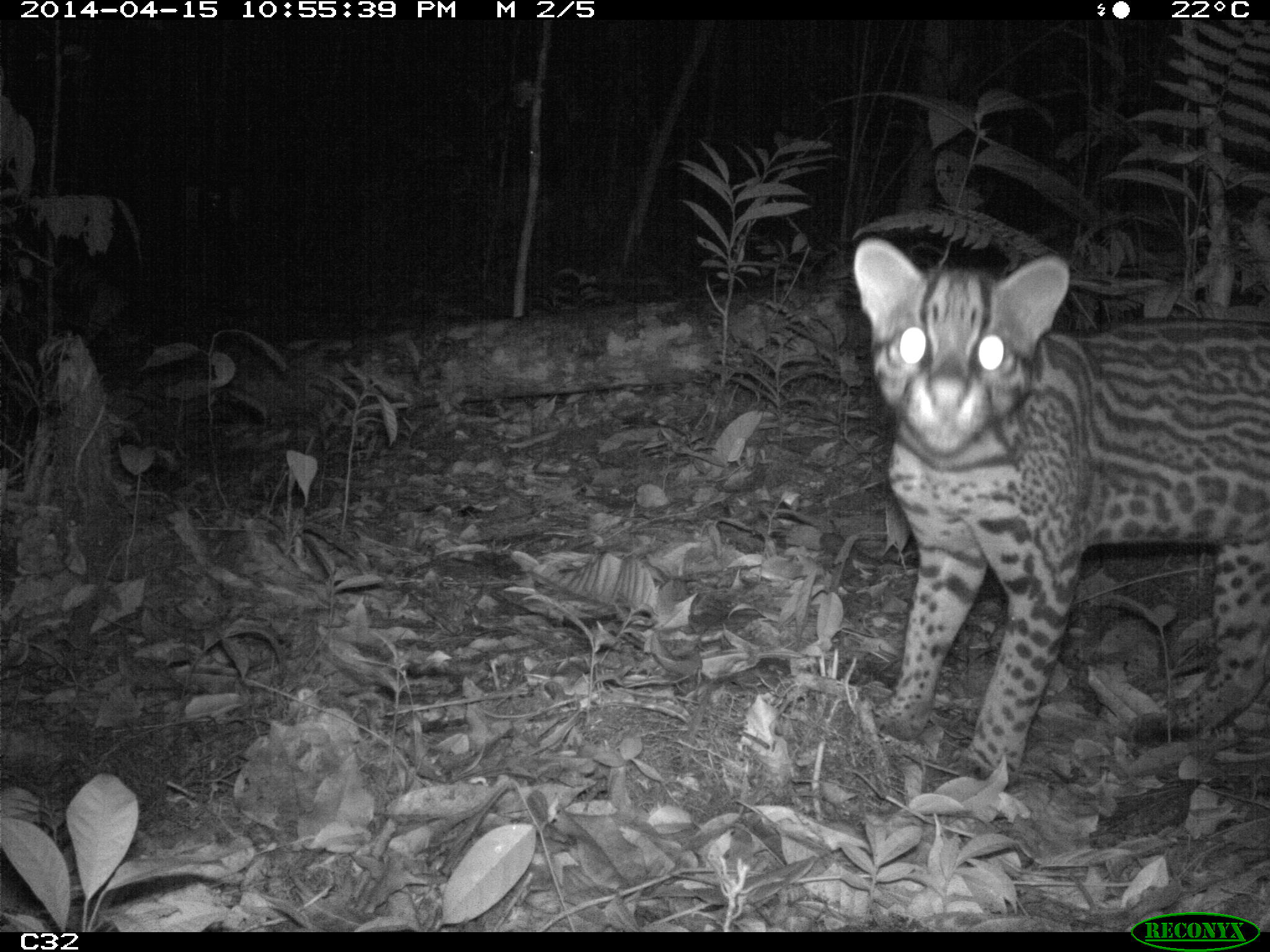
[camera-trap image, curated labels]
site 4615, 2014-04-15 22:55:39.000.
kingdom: Animalia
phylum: Chordata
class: Mammalia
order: Carnivora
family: Felidae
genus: Leopardus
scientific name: Leopardus pardalis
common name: ocelot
Leopardus pardalis (ocelot), count 1, age adult, sex female.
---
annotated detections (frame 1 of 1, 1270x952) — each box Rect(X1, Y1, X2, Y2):
leopardus pardalis: Rect(848, 233, 1267, 784)